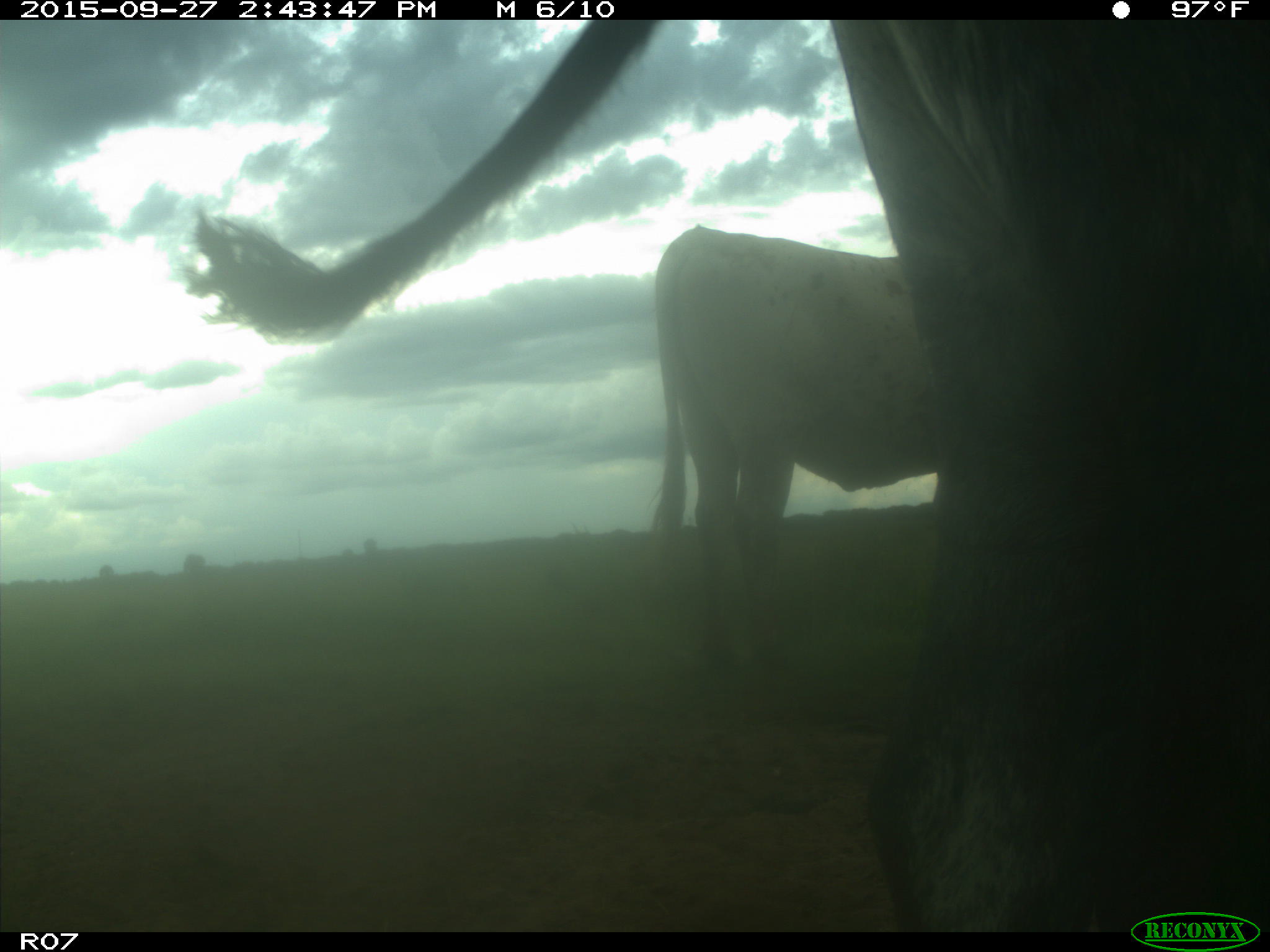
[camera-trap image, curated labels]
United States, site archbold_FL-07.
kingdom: Animalia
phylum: Chordata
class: Mammalia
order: Artiodactyla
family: Bovidae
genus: Bos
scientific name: Bos taurus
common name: domestic cow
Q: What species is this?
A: Bos taurus (domestic cow).